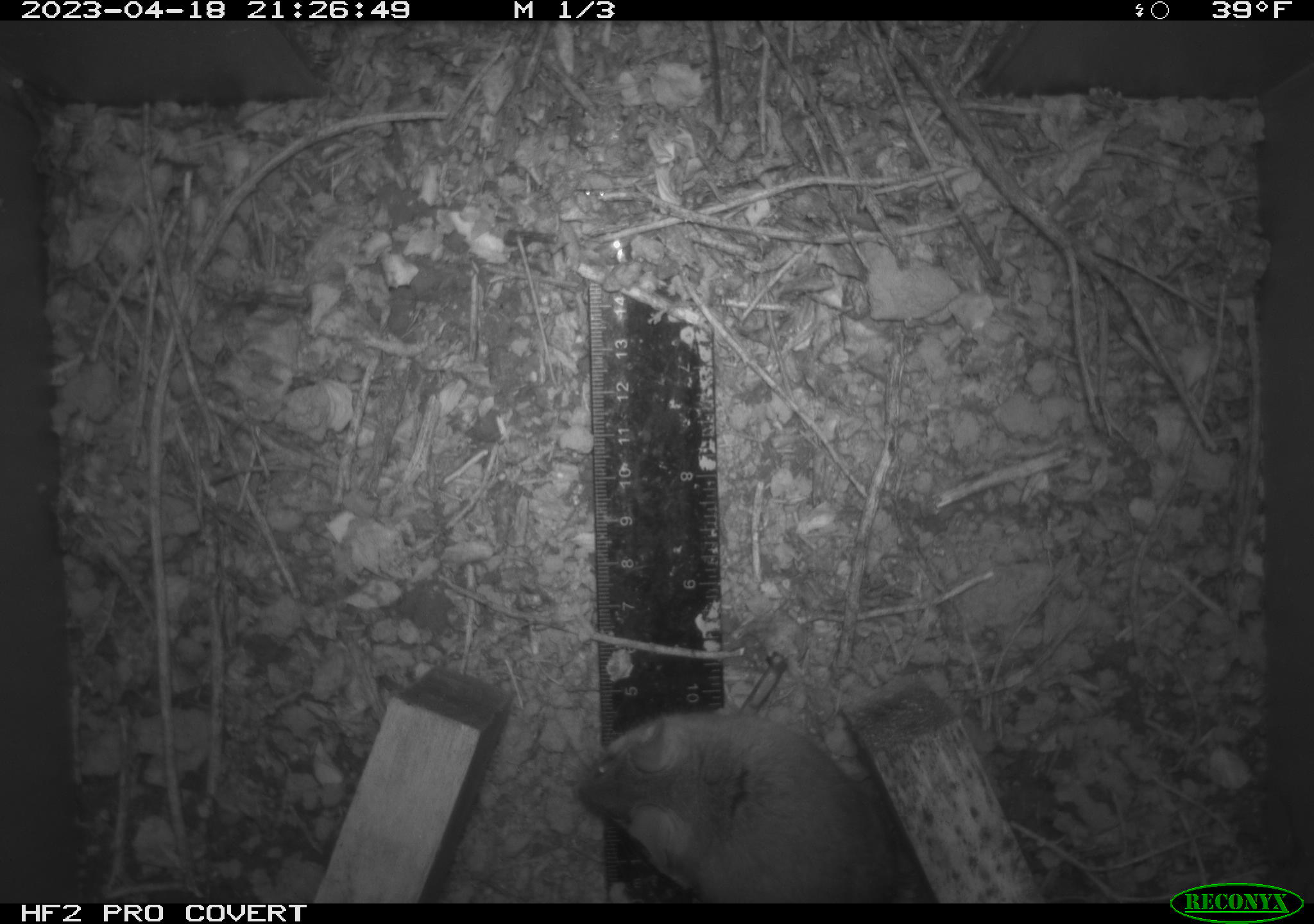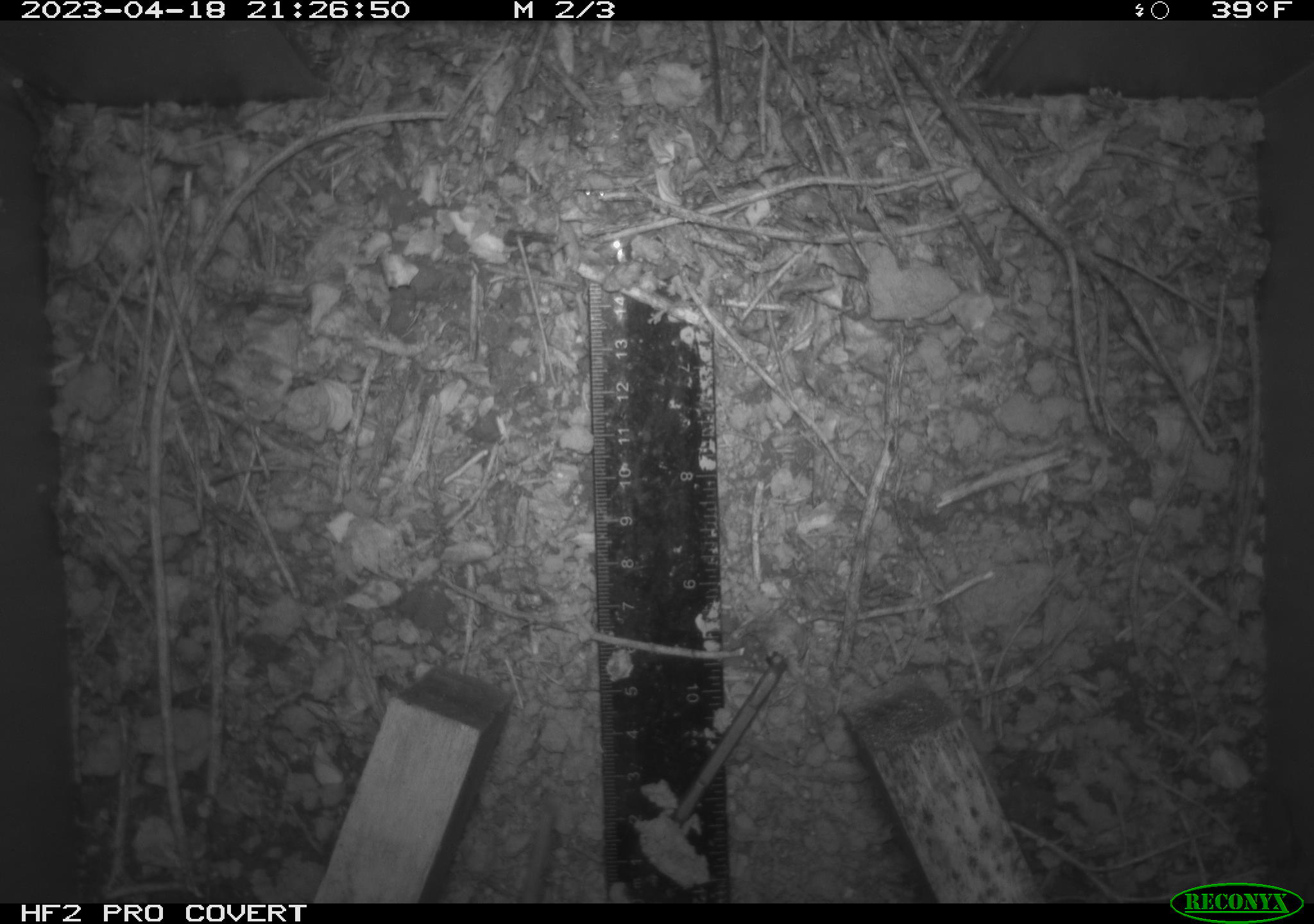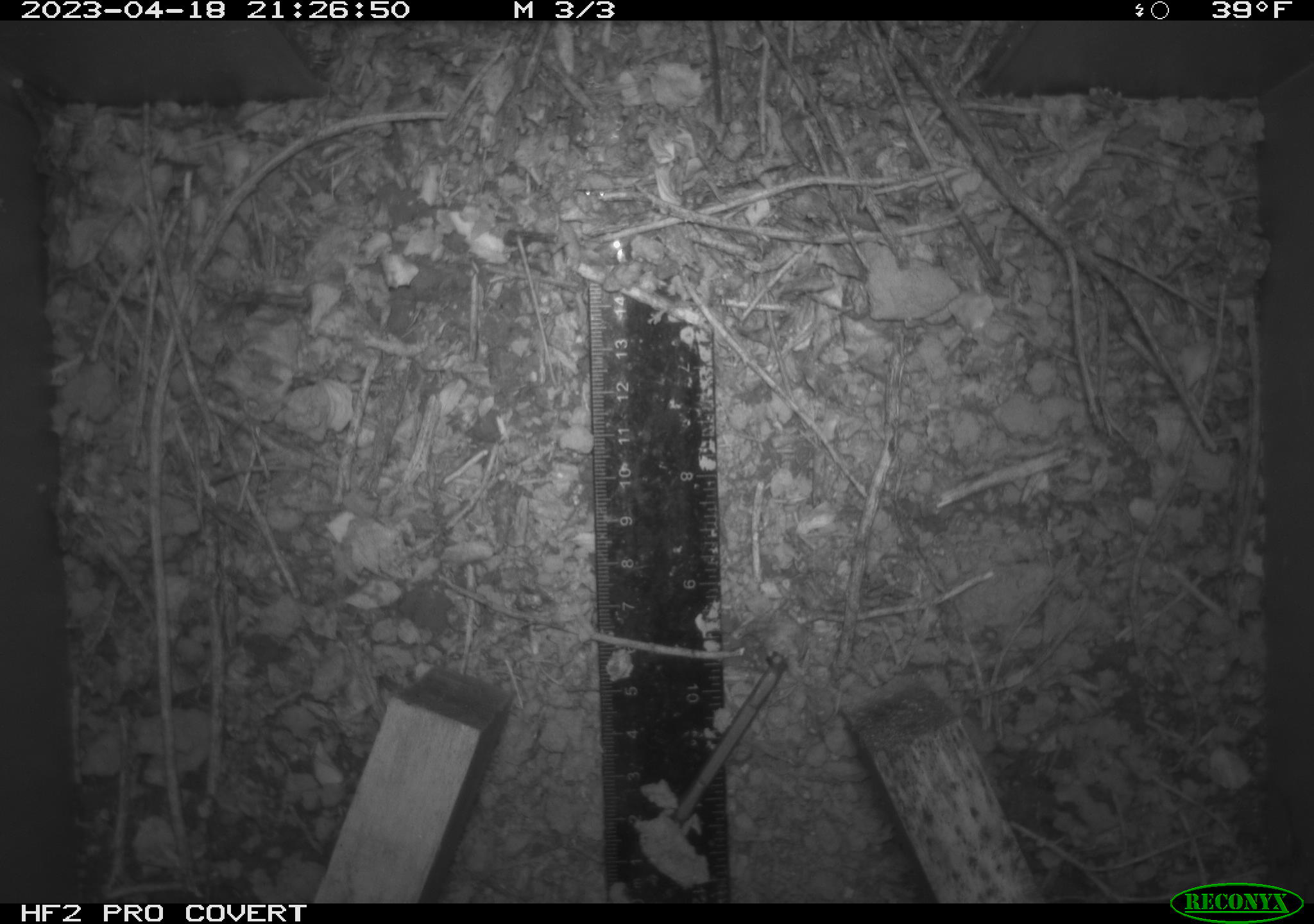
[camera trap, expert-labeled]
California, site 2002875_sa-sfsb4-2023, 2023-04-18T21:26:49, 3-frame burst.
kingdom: Animalia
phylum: Chordata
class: Mammalia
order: Rodentia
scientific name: Rodentia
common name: mouse species